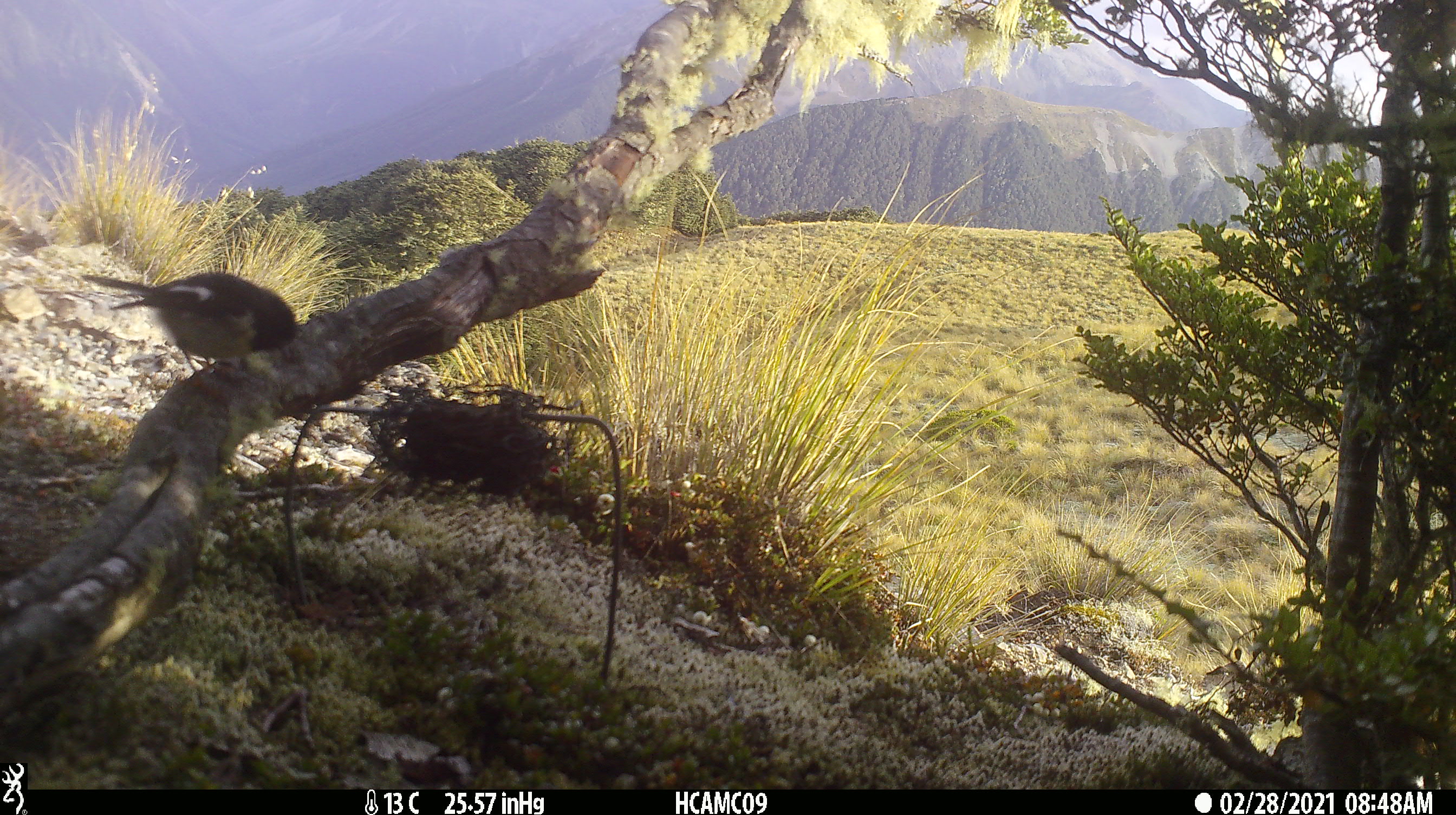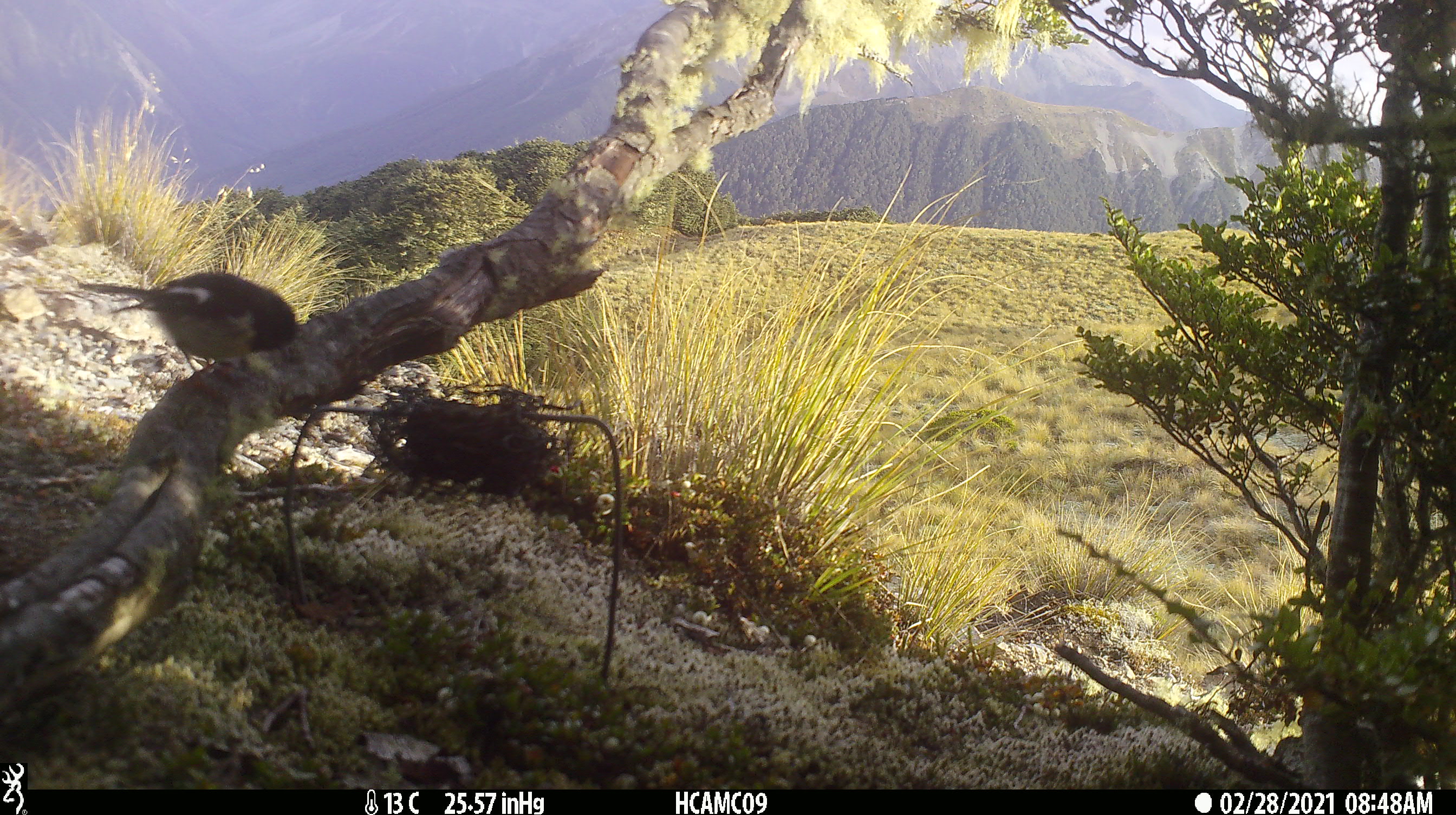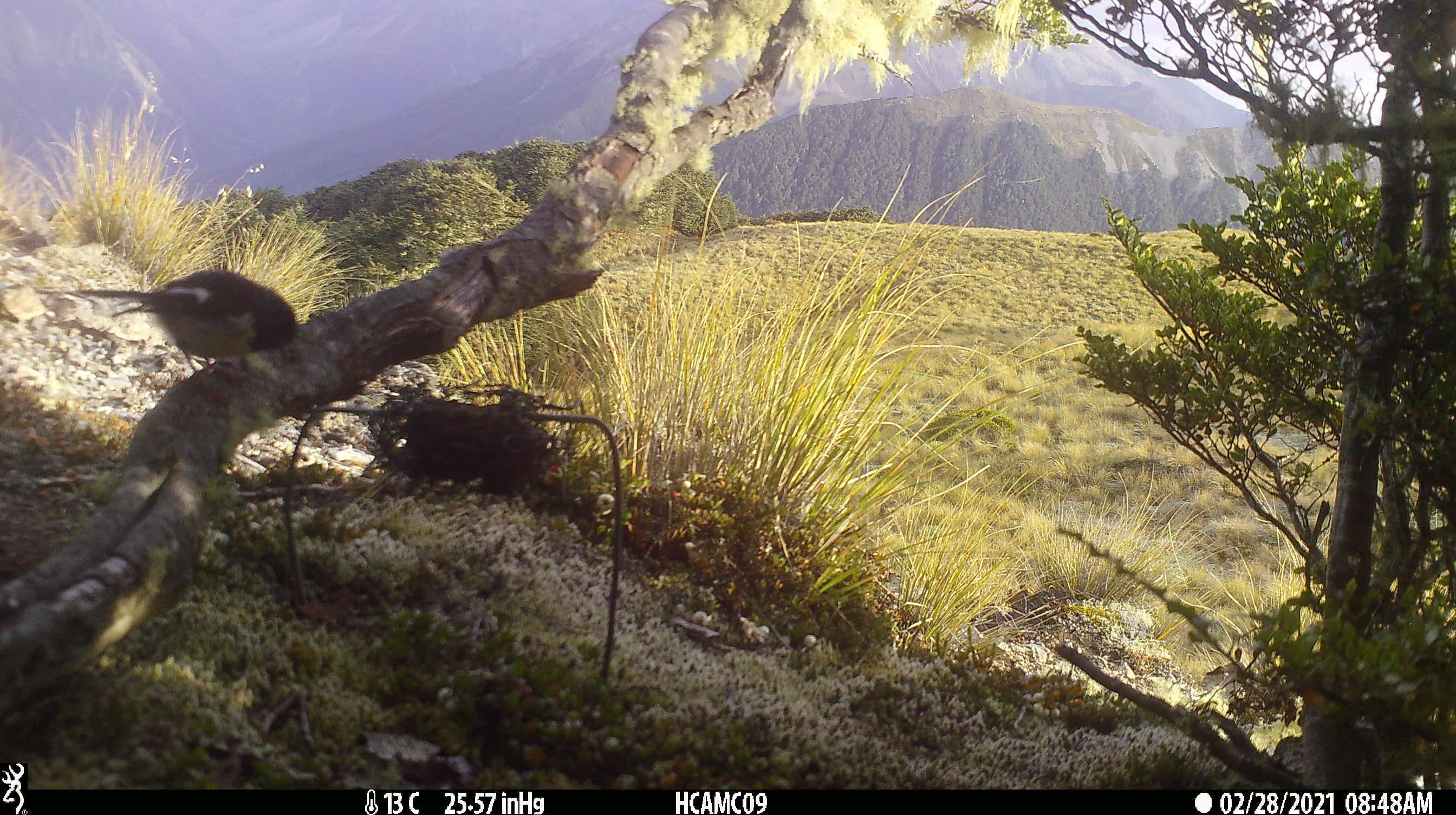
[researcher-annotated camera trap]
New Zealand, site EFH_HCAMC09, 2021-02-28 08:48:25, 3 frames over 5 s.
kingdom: Animalia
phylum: Chordata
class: Aves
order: Passeriformes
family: Petroicidae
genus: Petroica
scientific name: Petroica macrocephala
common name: tomtit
Tomtit (Petroica macrocephala).